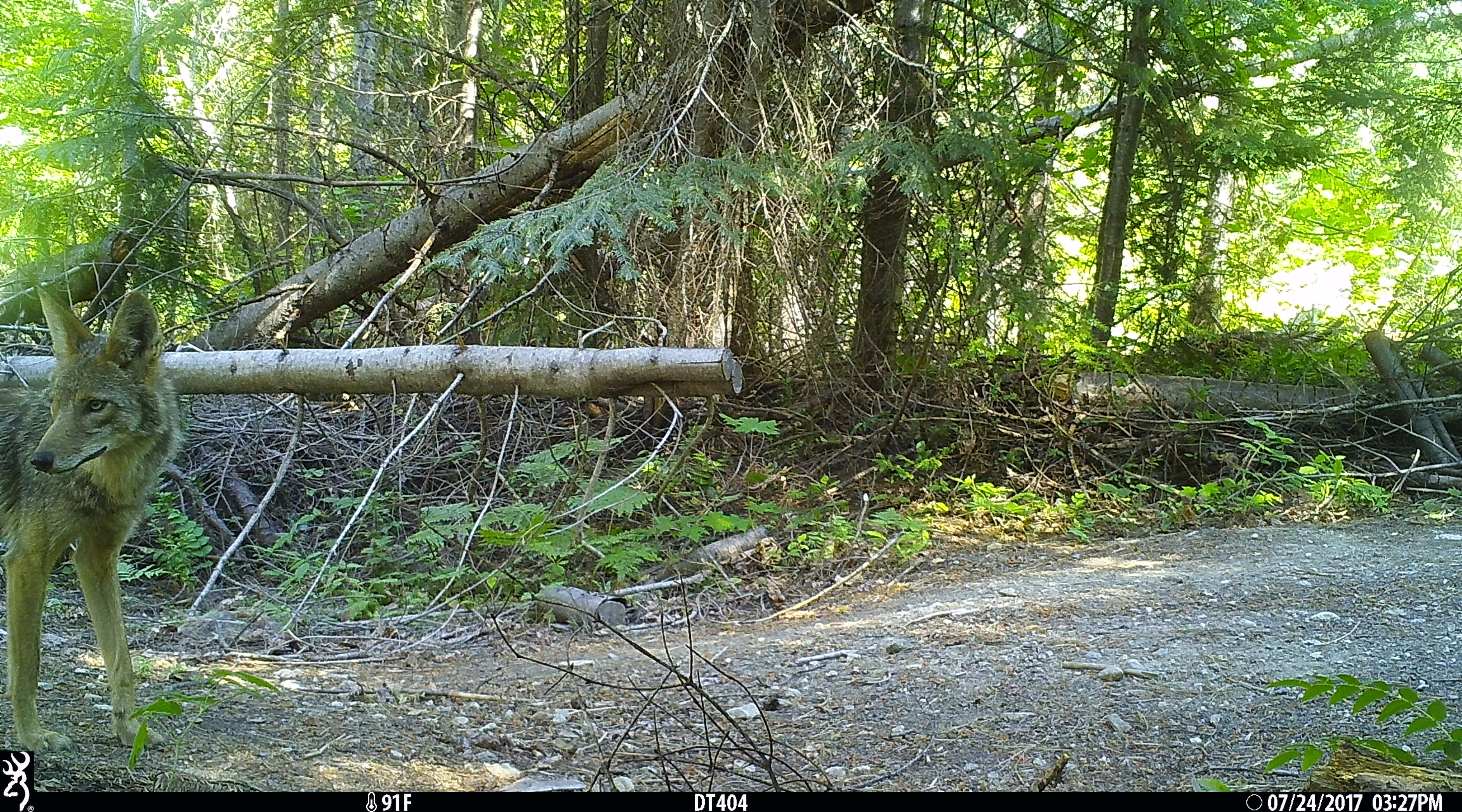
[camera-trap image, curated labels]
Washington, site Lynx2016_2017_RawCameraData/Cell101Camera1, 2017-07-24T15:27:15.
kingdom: Animalia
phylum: Chordata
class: Mammalia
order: Carnivora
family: Canidae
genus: Canis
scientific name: Canis latrans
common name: coyote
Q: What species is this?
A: Canis latrans (coyote).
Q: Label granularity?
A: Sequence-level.